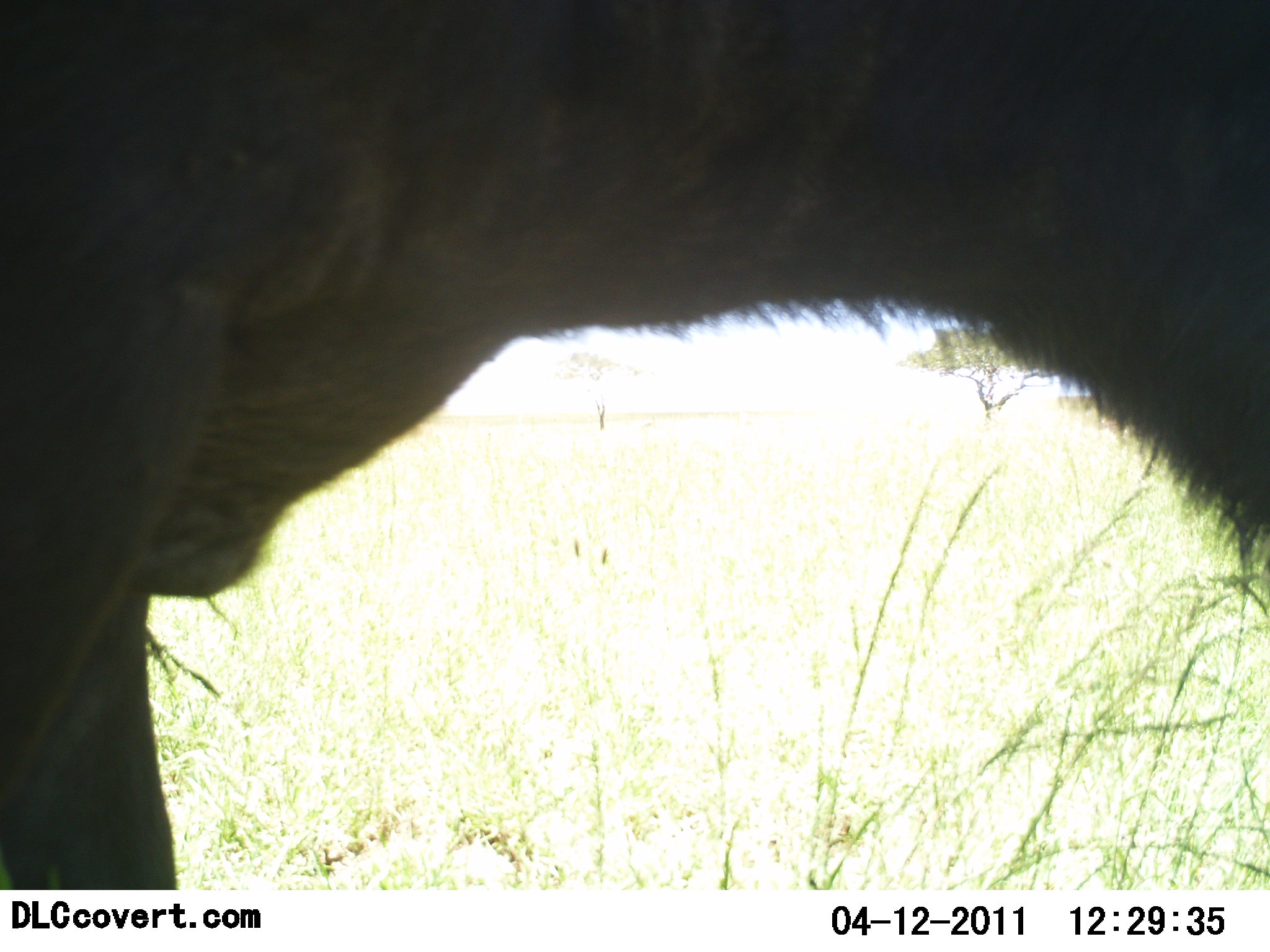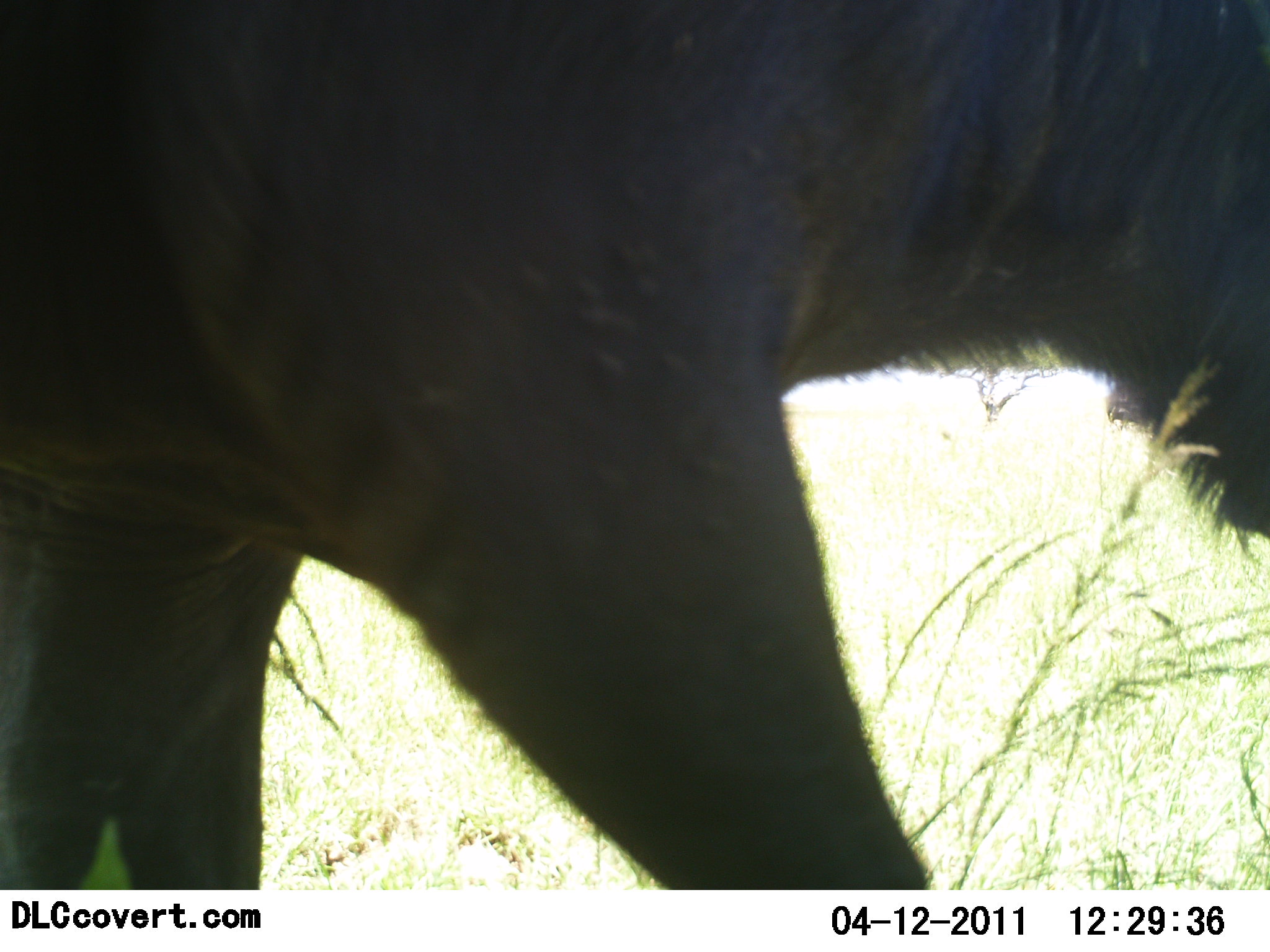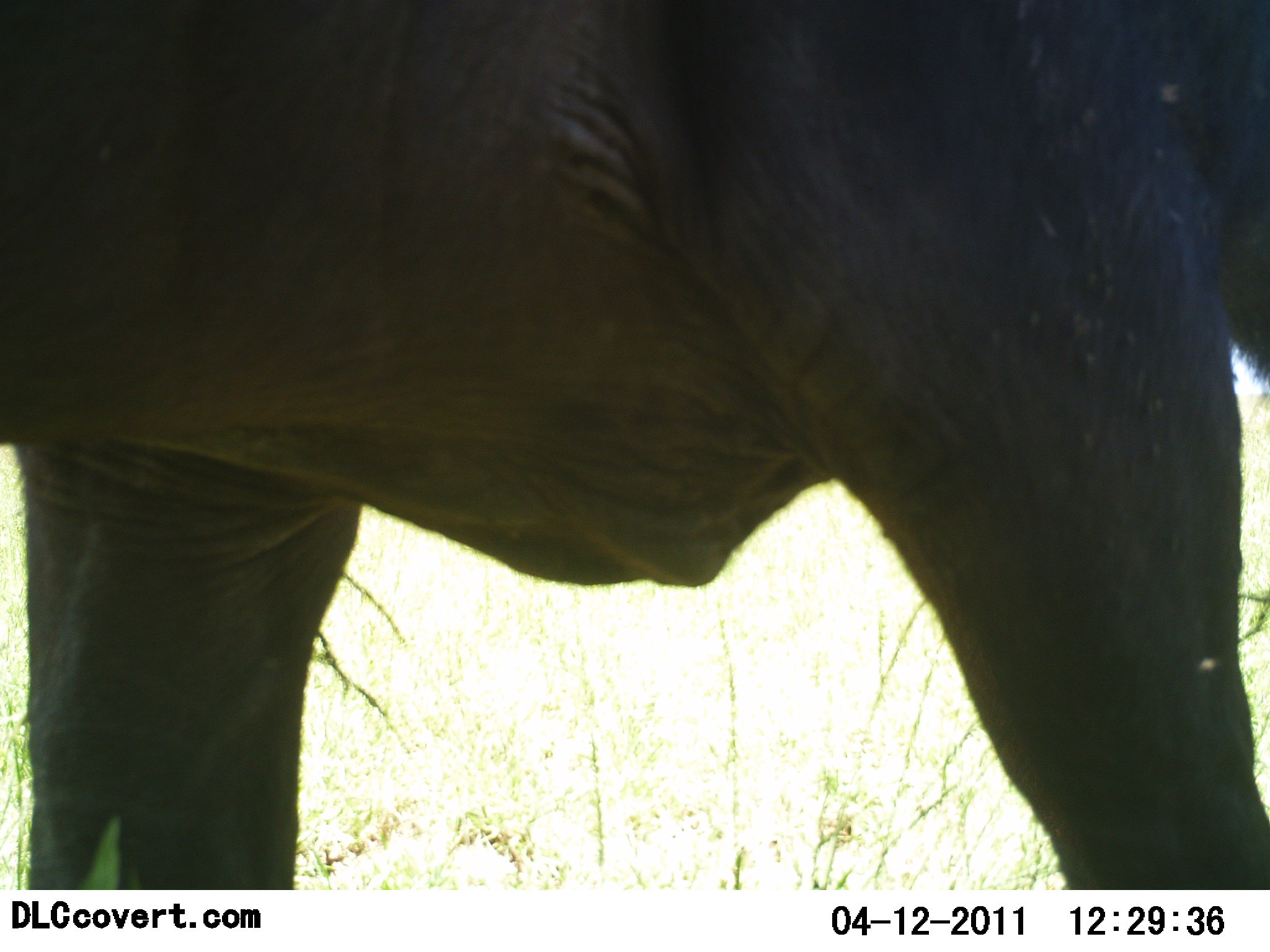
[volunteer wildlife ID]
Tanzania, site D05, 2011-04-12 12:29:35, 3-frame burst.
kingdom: Animalia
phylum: Chordata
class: Mammalia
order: Artiodactyla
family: Bovidae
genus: Syncerus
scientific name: Syncerus caffer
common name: cape buffalo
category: buffalo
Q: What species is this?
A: Buffalo (cape buffalo) (Syncerus caffer).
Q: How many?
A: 1.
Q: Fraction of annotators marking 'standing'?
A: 33%.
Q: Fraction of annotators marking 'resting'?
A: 0%.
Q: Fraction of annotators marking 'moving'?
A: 67%.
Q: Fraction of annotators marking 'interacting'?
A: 0%.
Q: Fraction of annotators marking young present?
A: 0%.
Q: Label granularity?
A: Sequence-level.